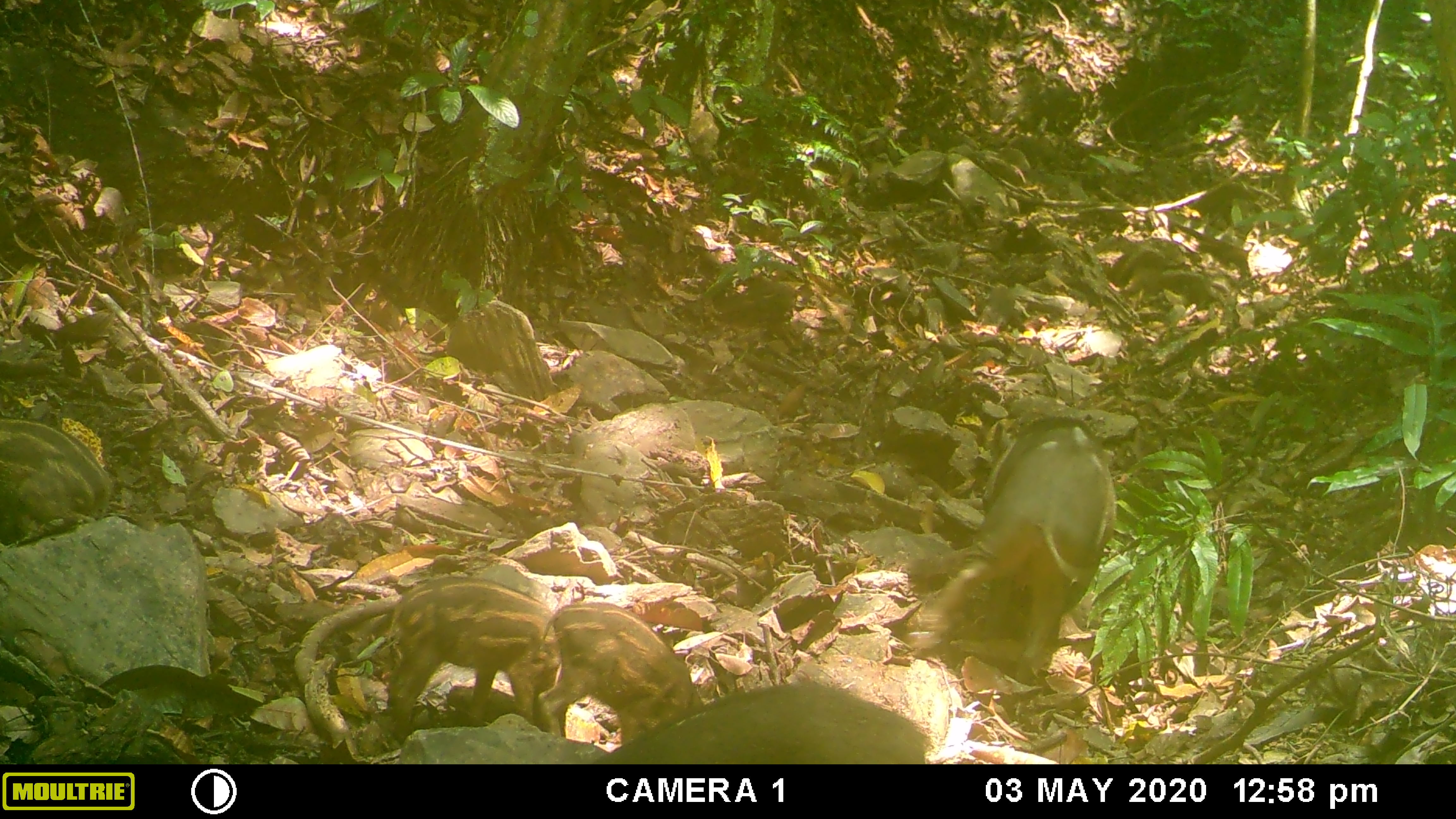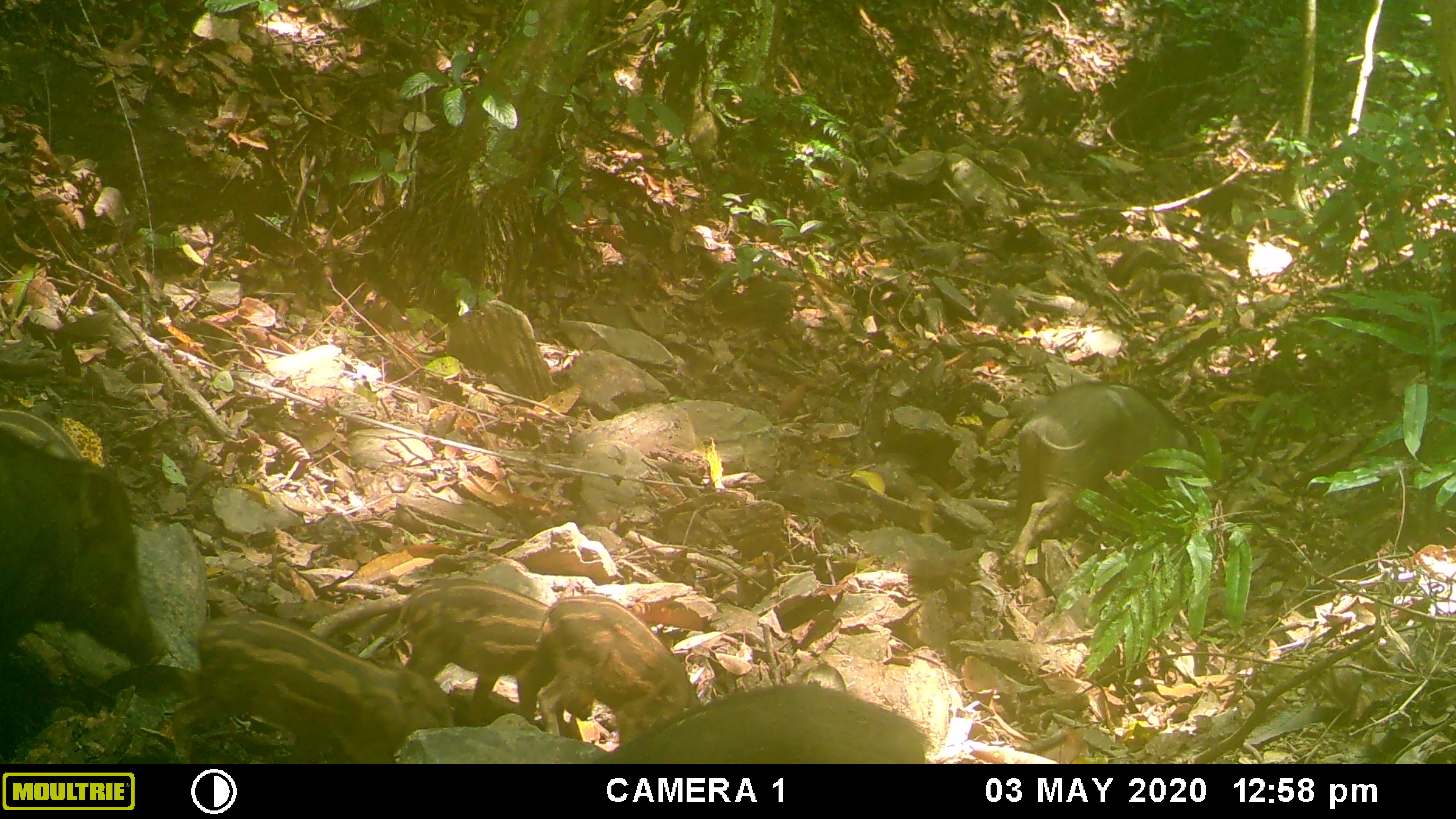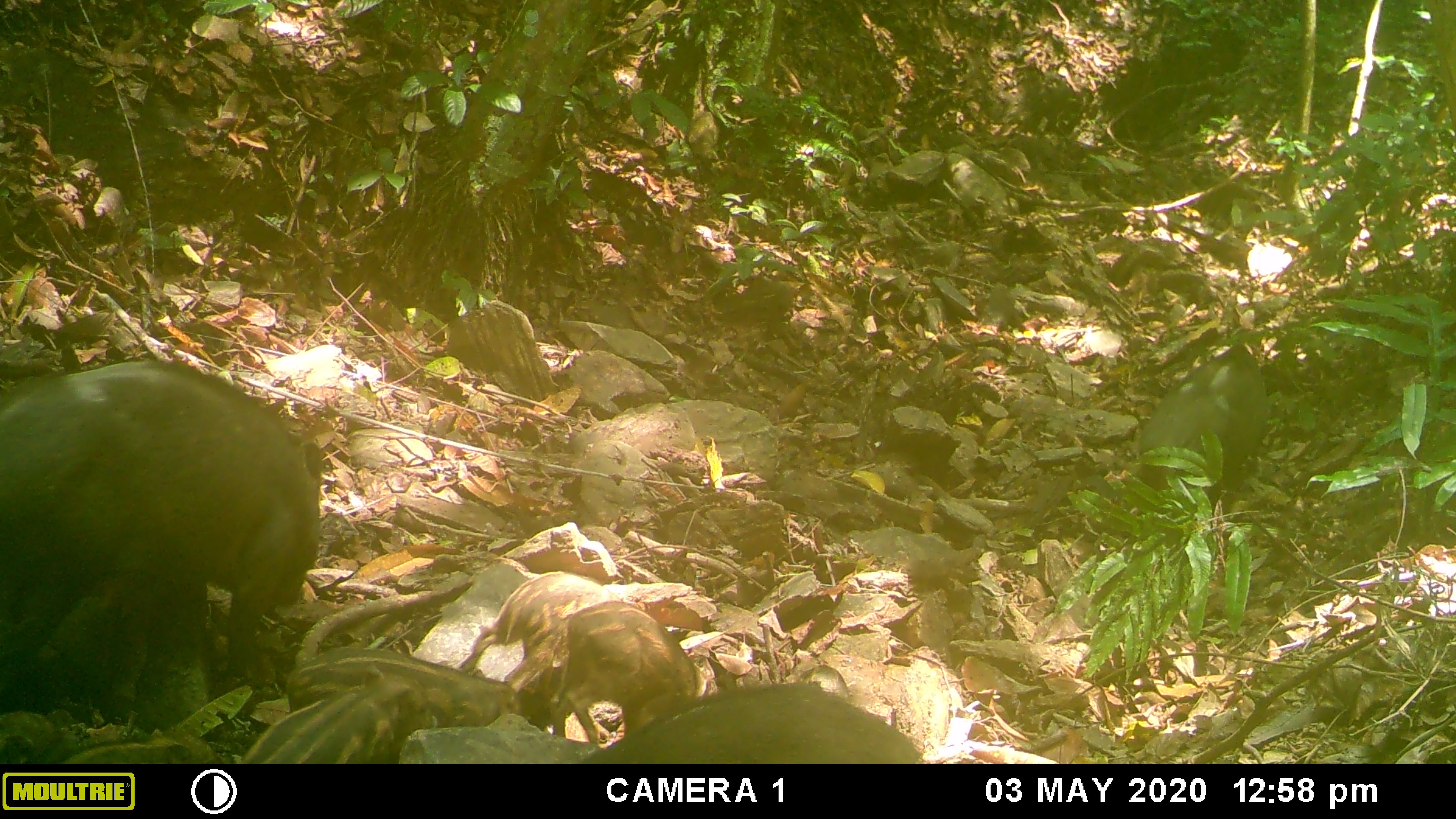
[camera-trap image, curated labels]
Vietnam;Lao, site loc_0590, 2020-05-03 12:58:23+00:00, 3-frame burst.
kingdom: Animalia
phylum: Chordata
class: Mammalia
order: Artiodactyla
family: Suidae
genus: Sus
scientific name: Sus scrofa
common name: eurasian wild pig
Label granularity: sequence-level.